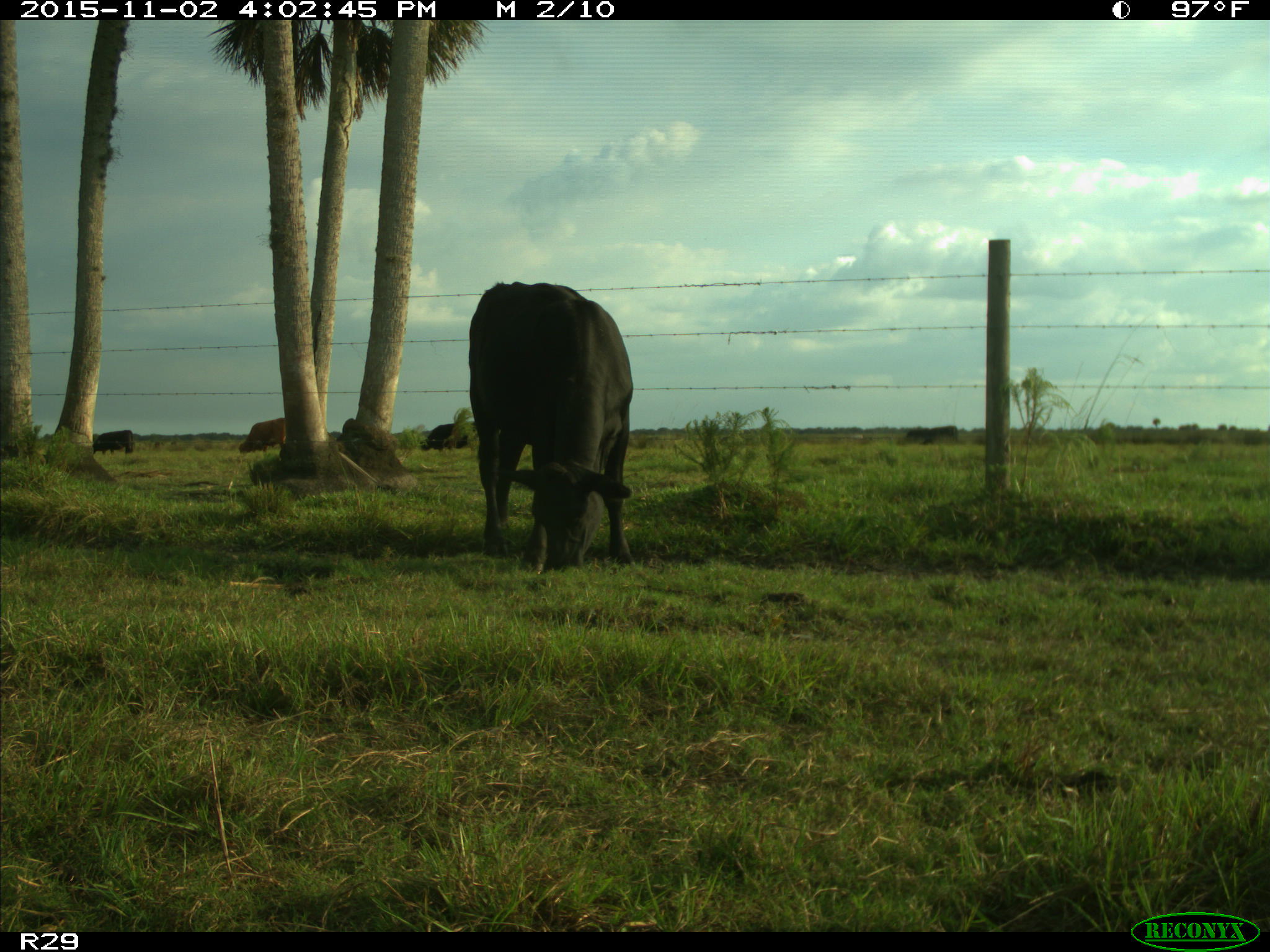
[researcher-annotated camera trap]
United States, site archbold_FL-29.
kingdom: Animalia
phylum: Chordata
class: Mammalia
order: Artiodactyla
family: Bovidae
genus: Bos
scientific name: Bos taurus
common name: domestic cow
Bos taurus (domestic cow).